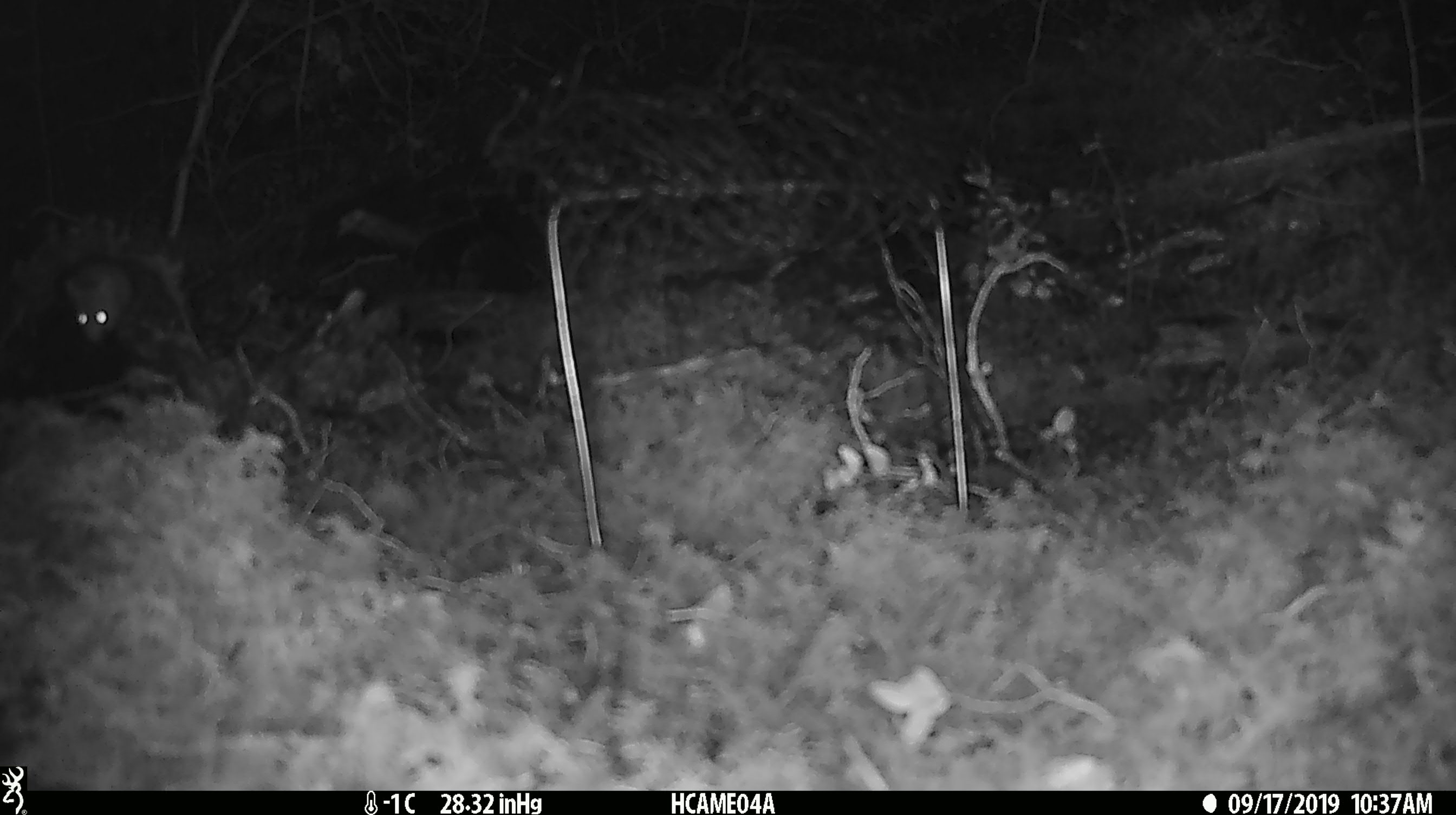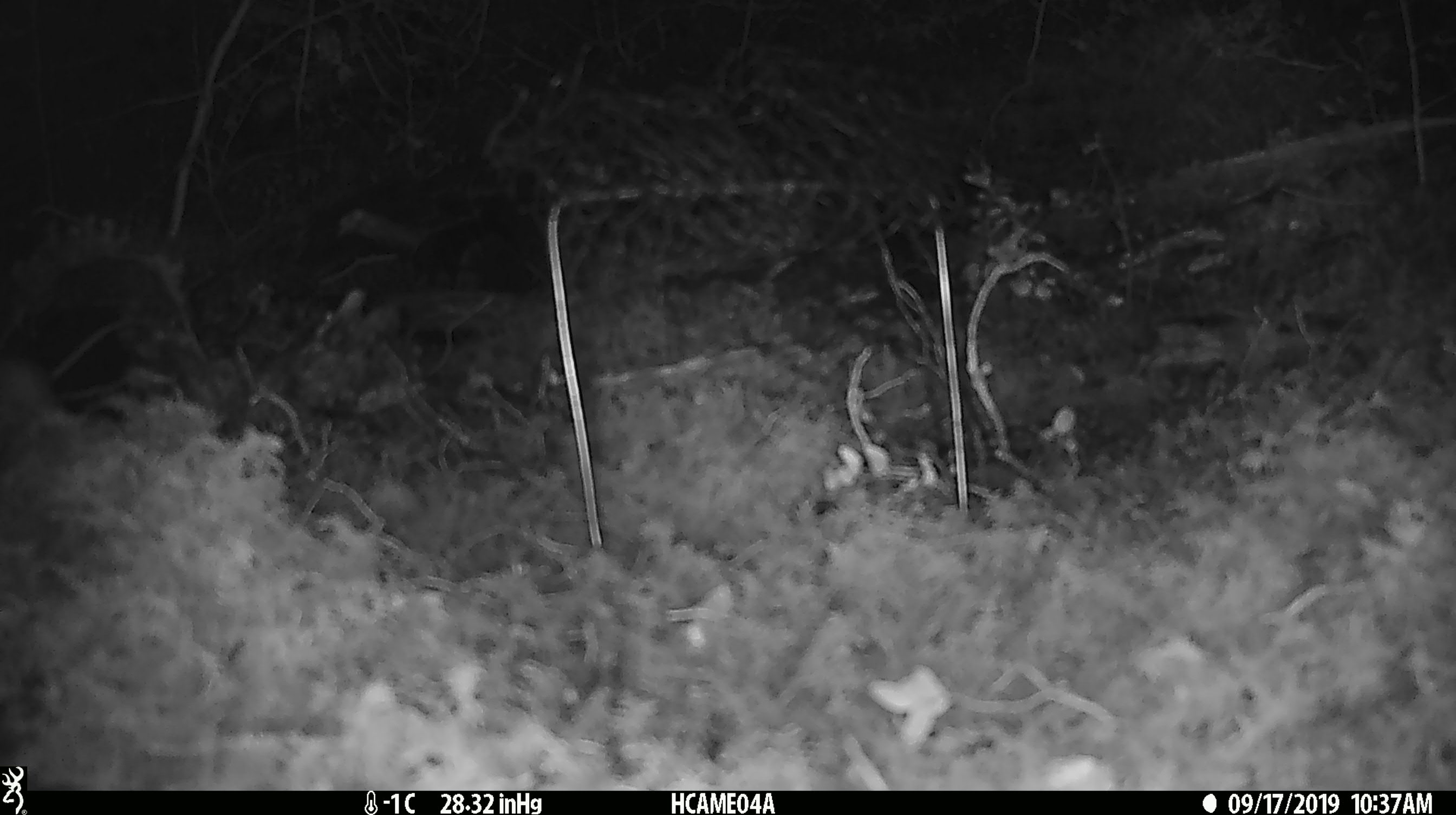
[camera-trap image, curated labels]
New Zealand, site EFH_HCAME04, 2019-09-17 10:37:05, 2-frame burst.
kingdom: Animalia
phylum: Chordata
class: Mammalia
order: Rodentia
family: Muridae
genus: Mus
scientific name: Mus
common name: mouse